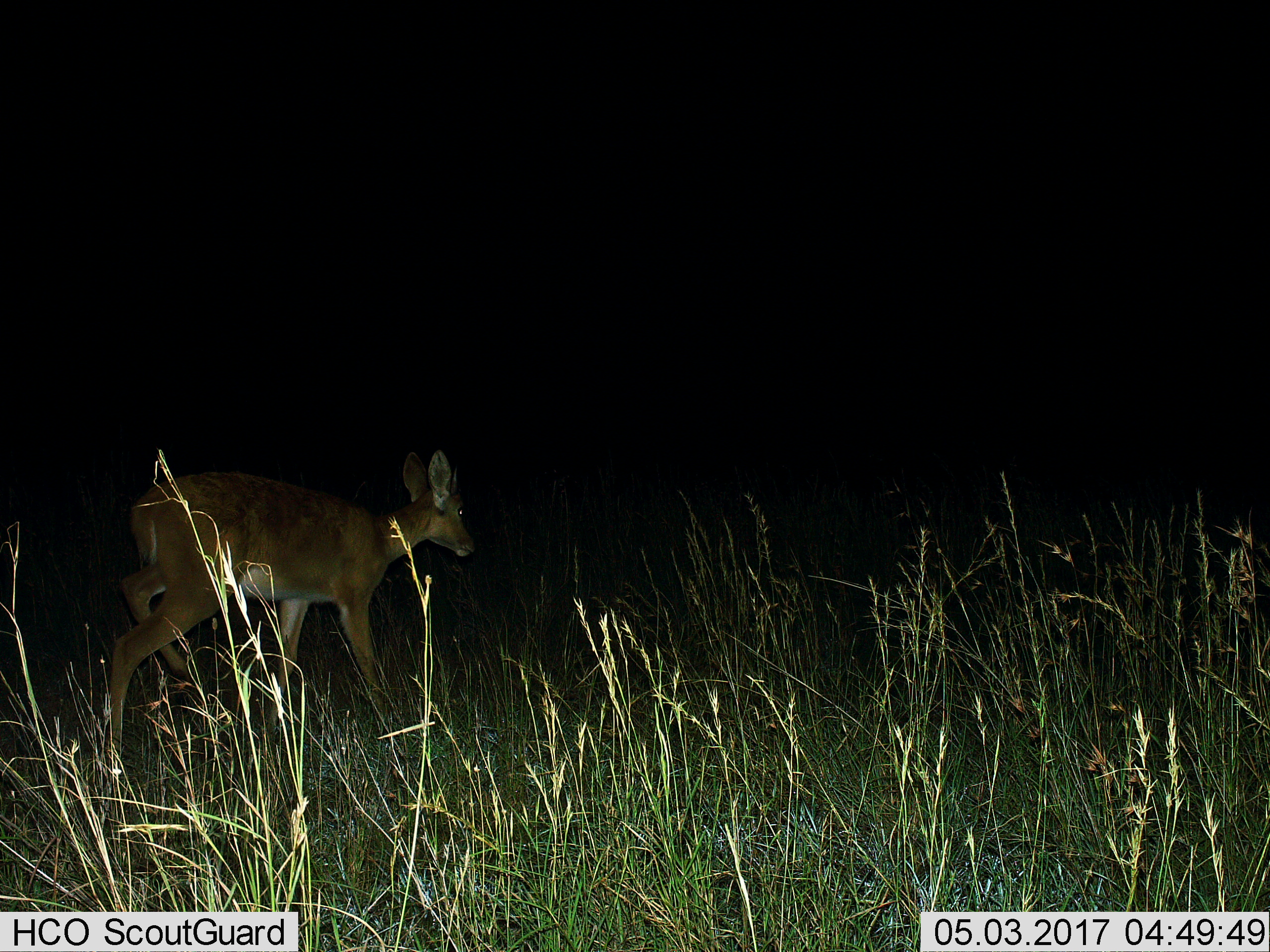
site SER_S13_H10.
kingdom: Animalia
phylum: Chordata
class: Mammalia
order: Artiodactyla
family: Bovidae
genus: Redunca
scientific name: Redunca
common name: reedbuck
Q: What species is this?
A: Reedbuck (Redunca).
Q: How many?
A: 1.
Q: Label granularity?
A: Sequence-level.